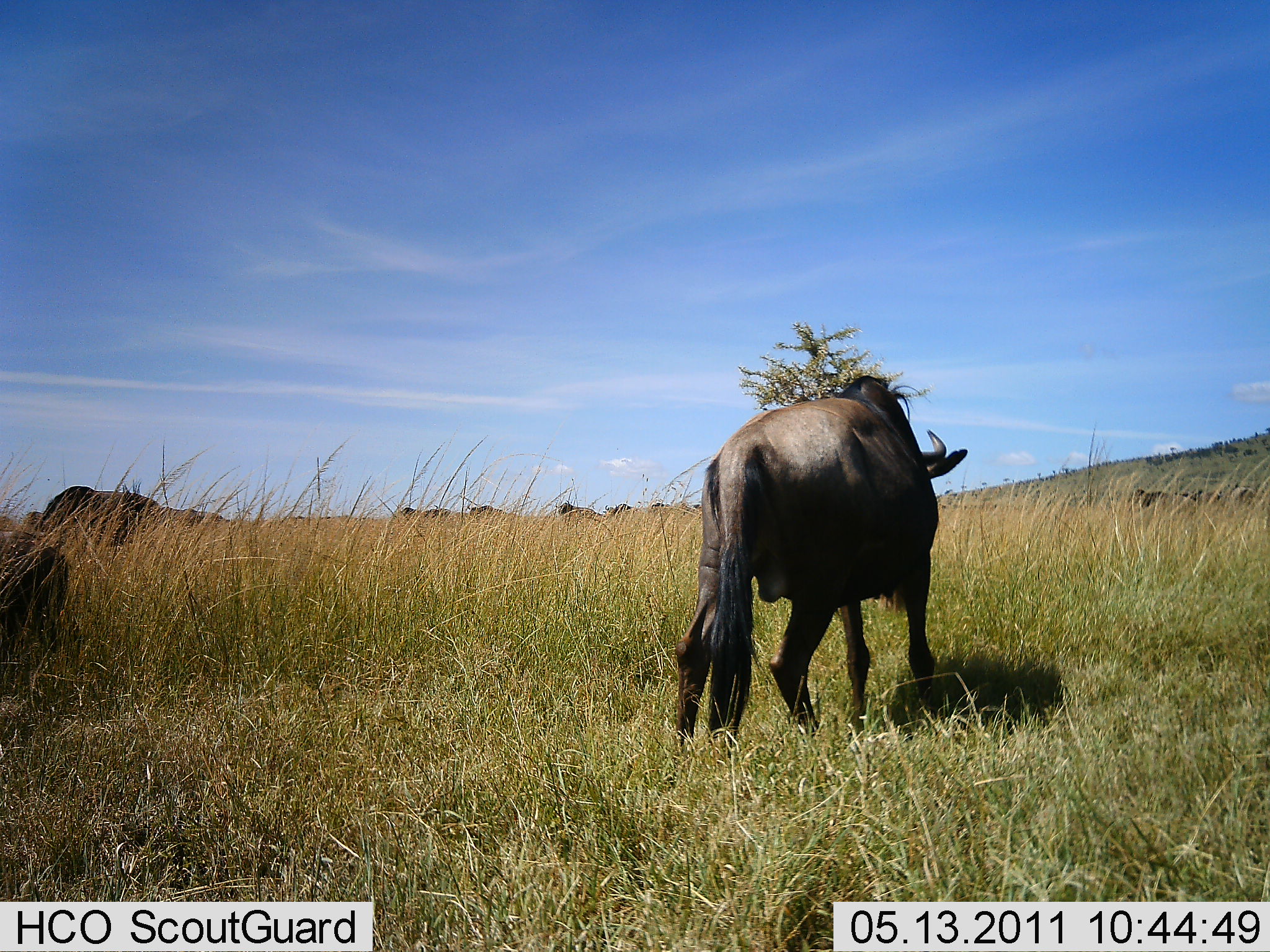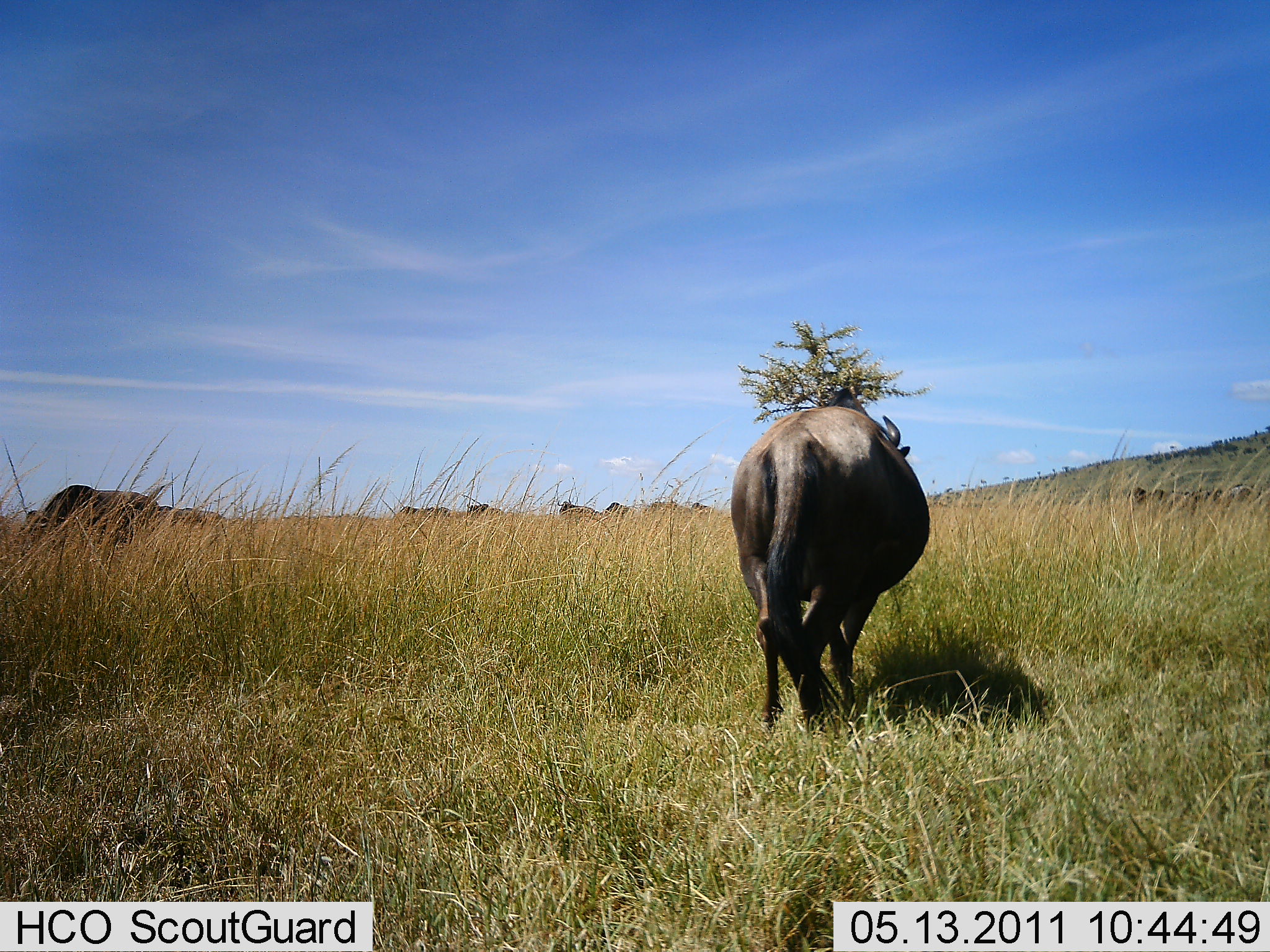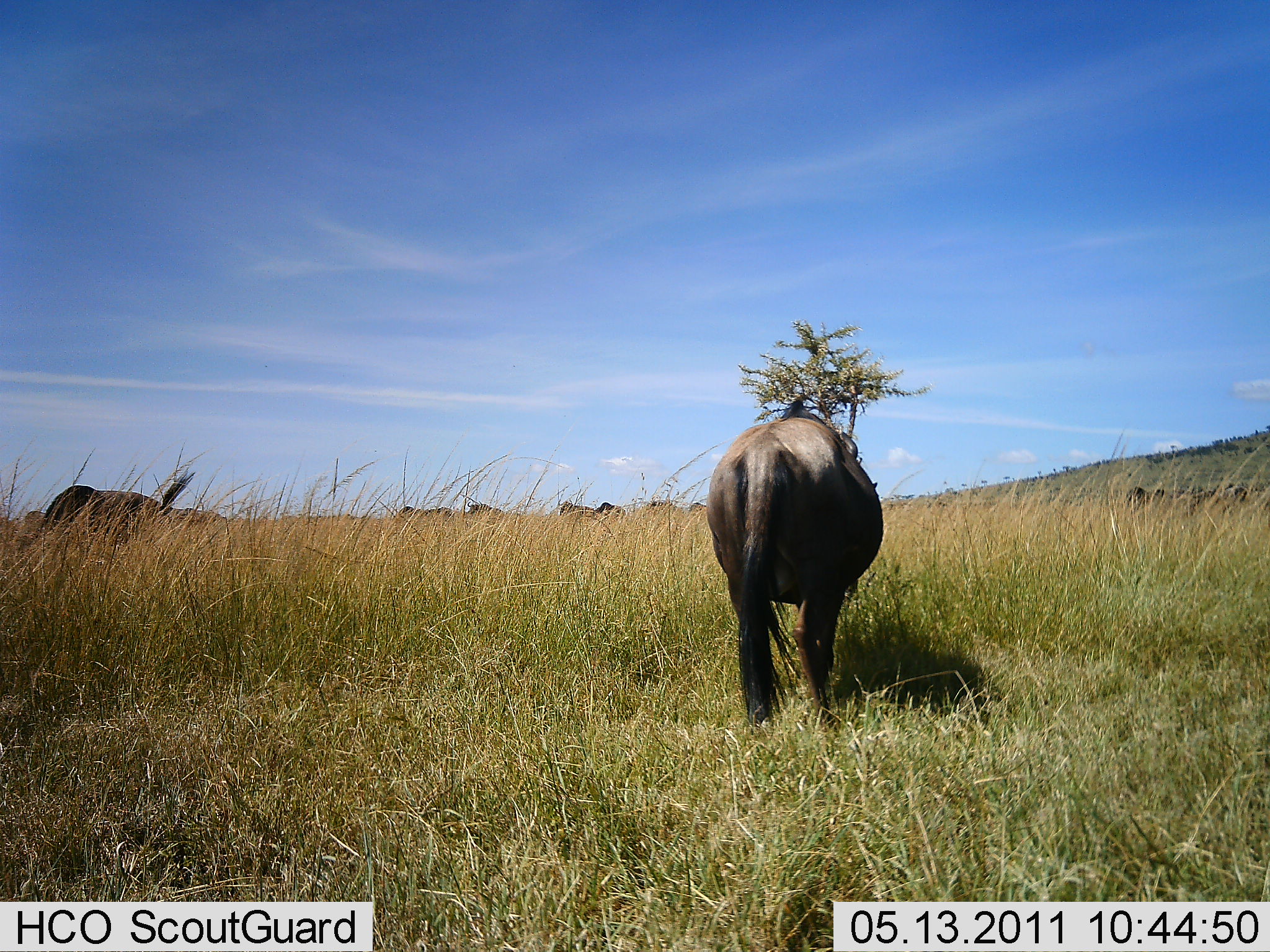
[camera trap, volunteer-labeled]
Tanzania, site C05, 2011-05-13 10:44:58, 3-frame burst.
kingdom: Animalia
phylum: Chordata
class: Mammalia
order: Artiodactyla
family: Bovidae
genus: Connochaetes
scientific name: Connochaetes taurinus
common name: blue wildebeest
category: wildebeest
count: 10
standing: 45%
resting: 0%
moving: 64%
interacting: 0%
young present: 9%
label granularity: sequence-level